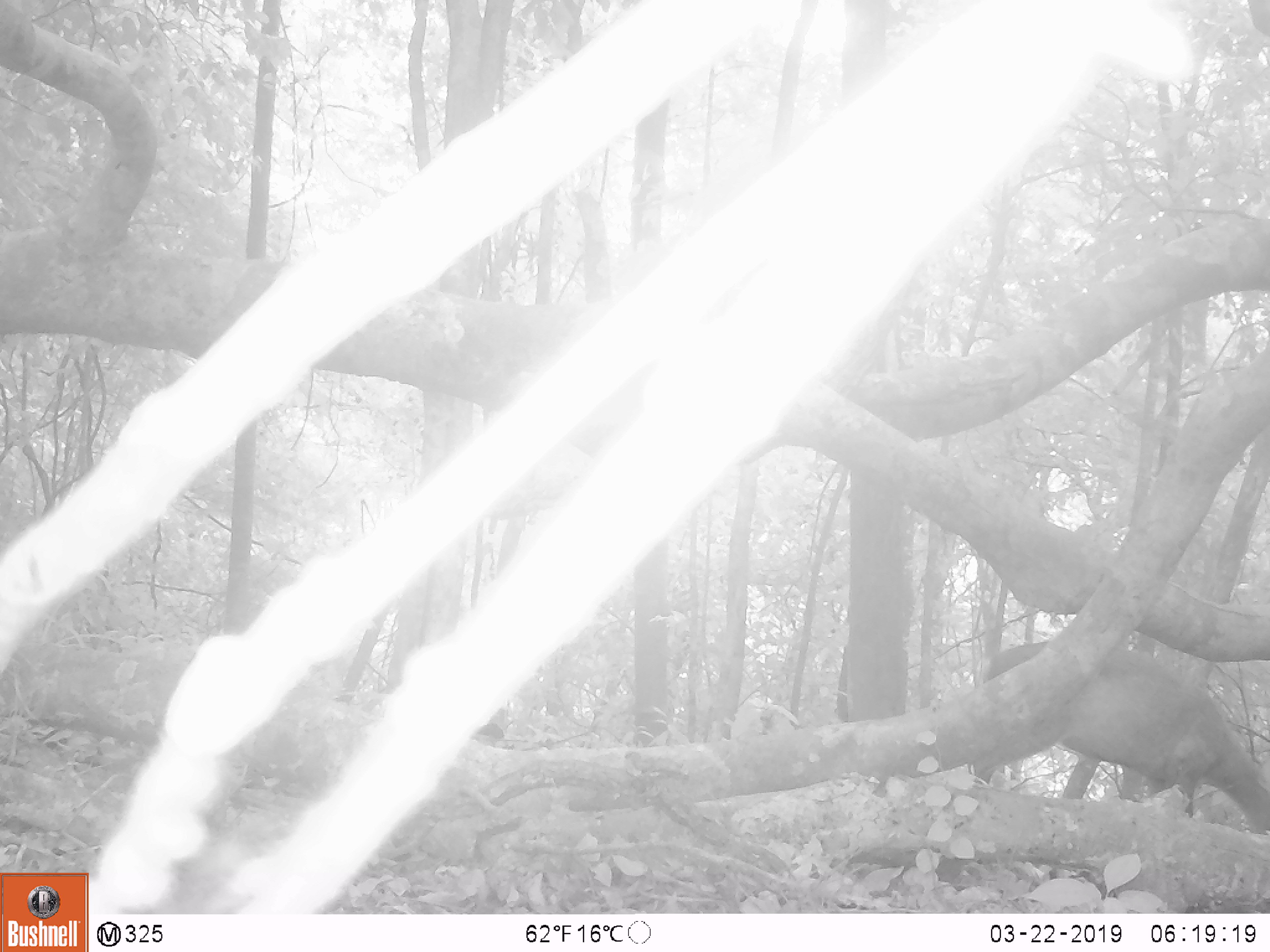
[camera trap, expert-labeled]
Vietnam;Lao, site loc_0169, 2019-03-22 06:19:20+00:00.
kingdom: Animalia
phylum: Chordata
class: Mammalia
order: Artiodactyla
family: Cervidae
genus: Muntiacus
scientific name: Muntiacus rooseveltorum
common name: roosevelt's muntjac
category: roosevelts muntjac group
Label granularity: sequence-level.